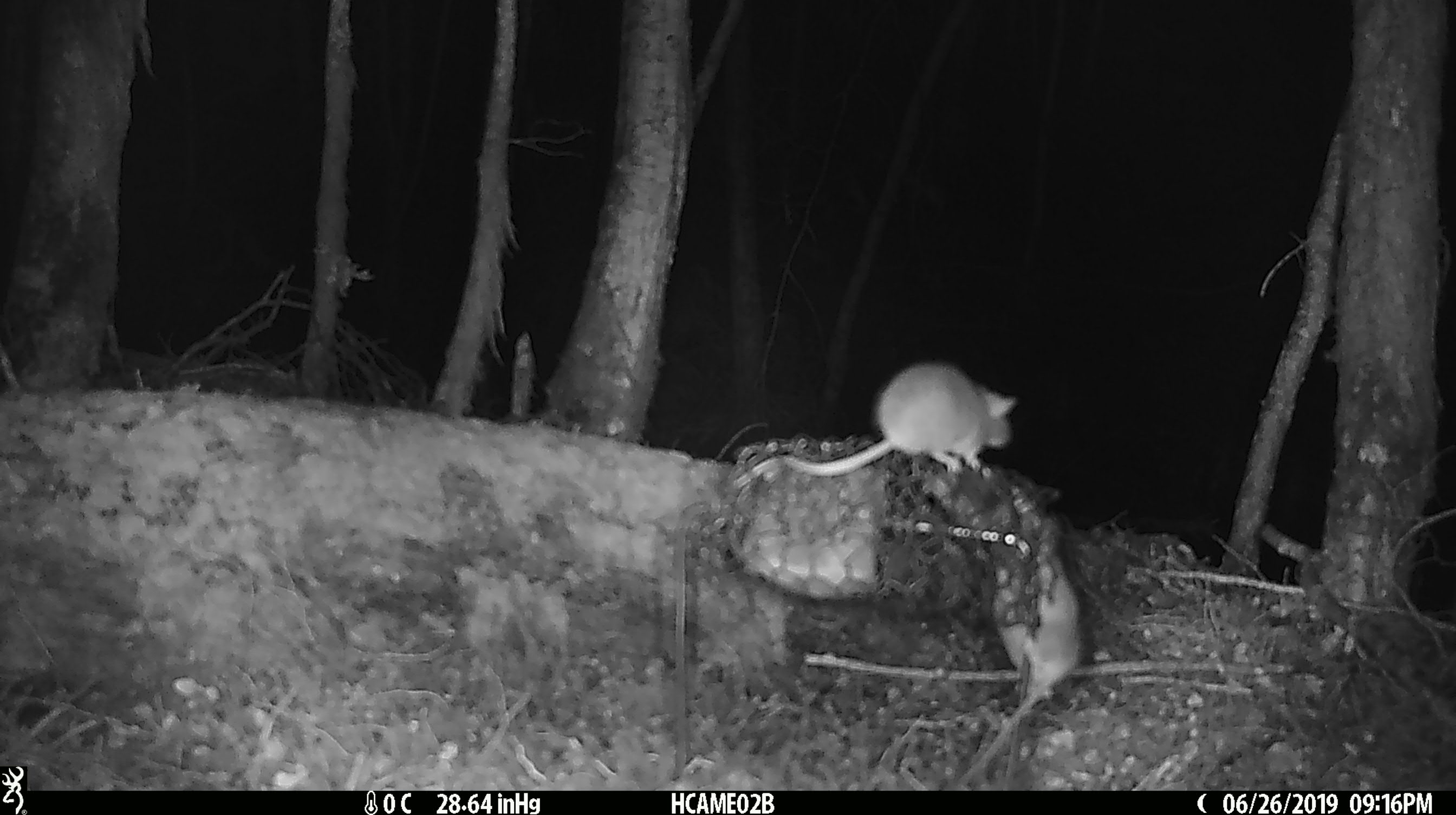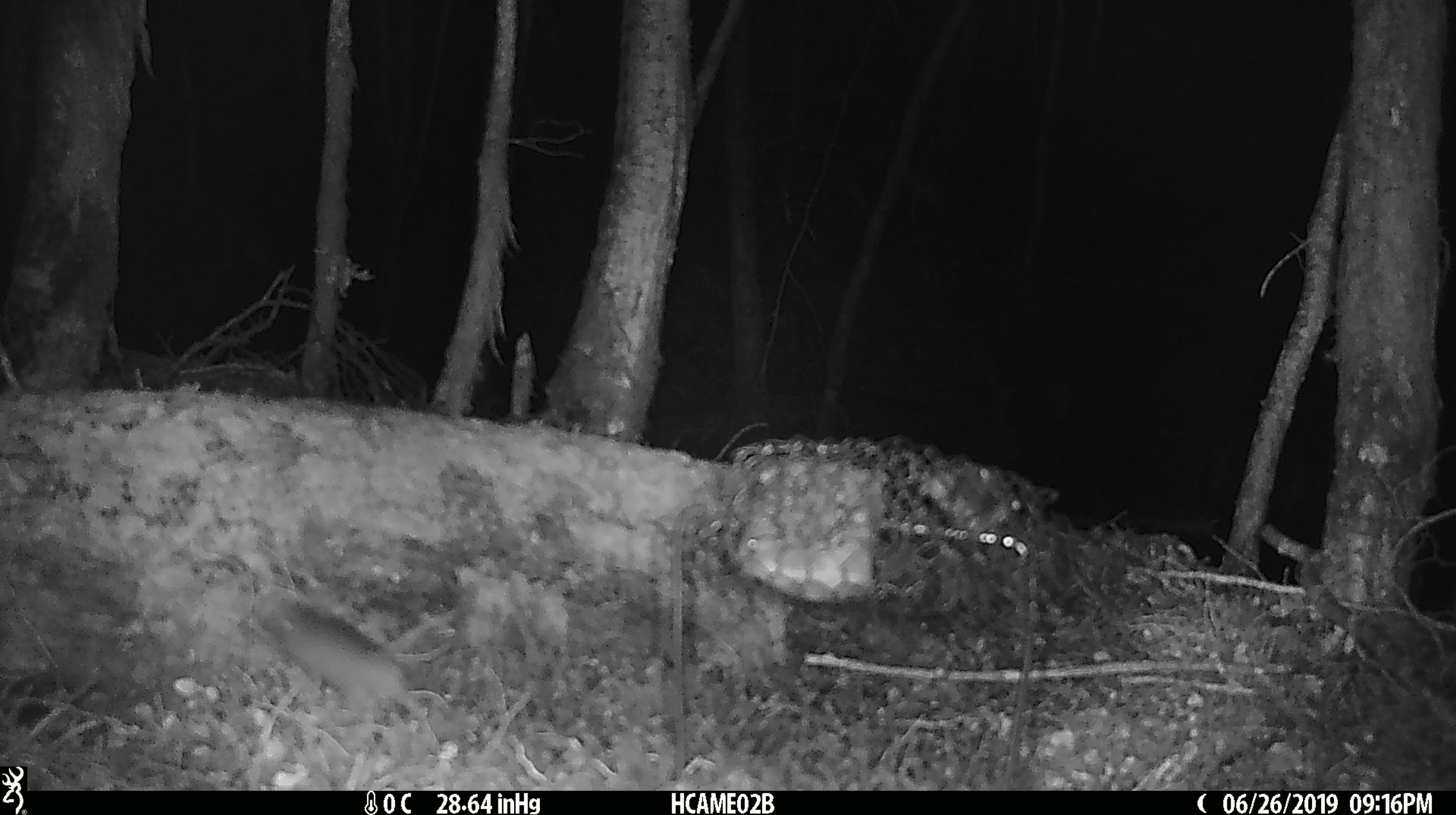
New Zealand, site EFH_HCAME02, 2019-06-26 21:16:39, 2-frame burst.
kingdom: Animalia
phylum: Chordata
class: Mammalia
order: Rodentia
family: Muridae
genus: Mus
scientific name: Mus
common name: mouse